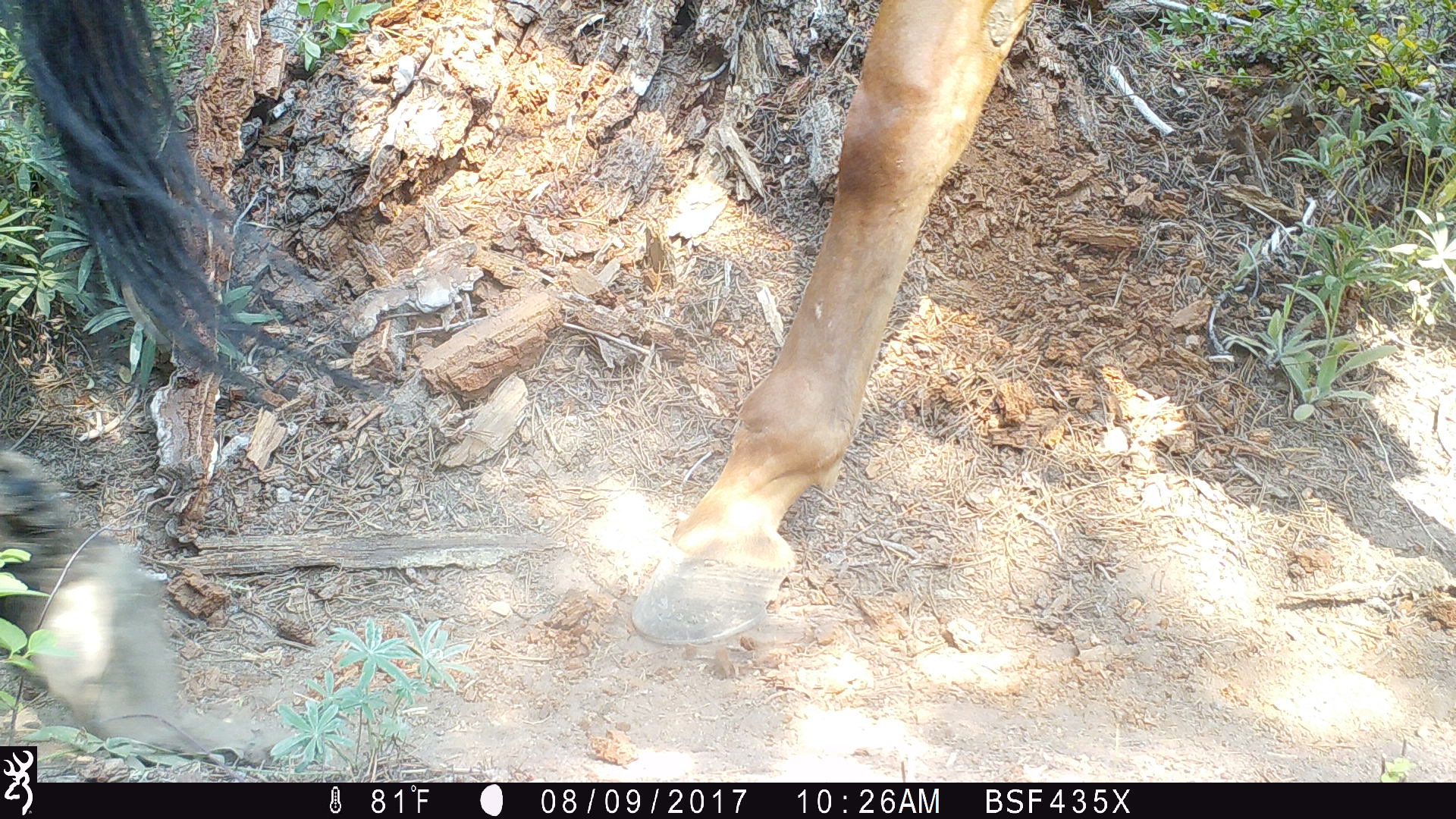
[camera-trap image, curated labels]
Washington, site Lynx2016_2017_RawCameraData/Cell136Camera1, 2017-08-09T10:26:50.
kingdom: Animalia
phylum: Chordata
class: Mammalia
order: Artiodactyla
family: Bovidae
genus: Bos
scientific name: Bos taurus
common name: domestic cattle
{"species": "domestic cattle (Bos taurus)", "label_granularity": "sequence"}